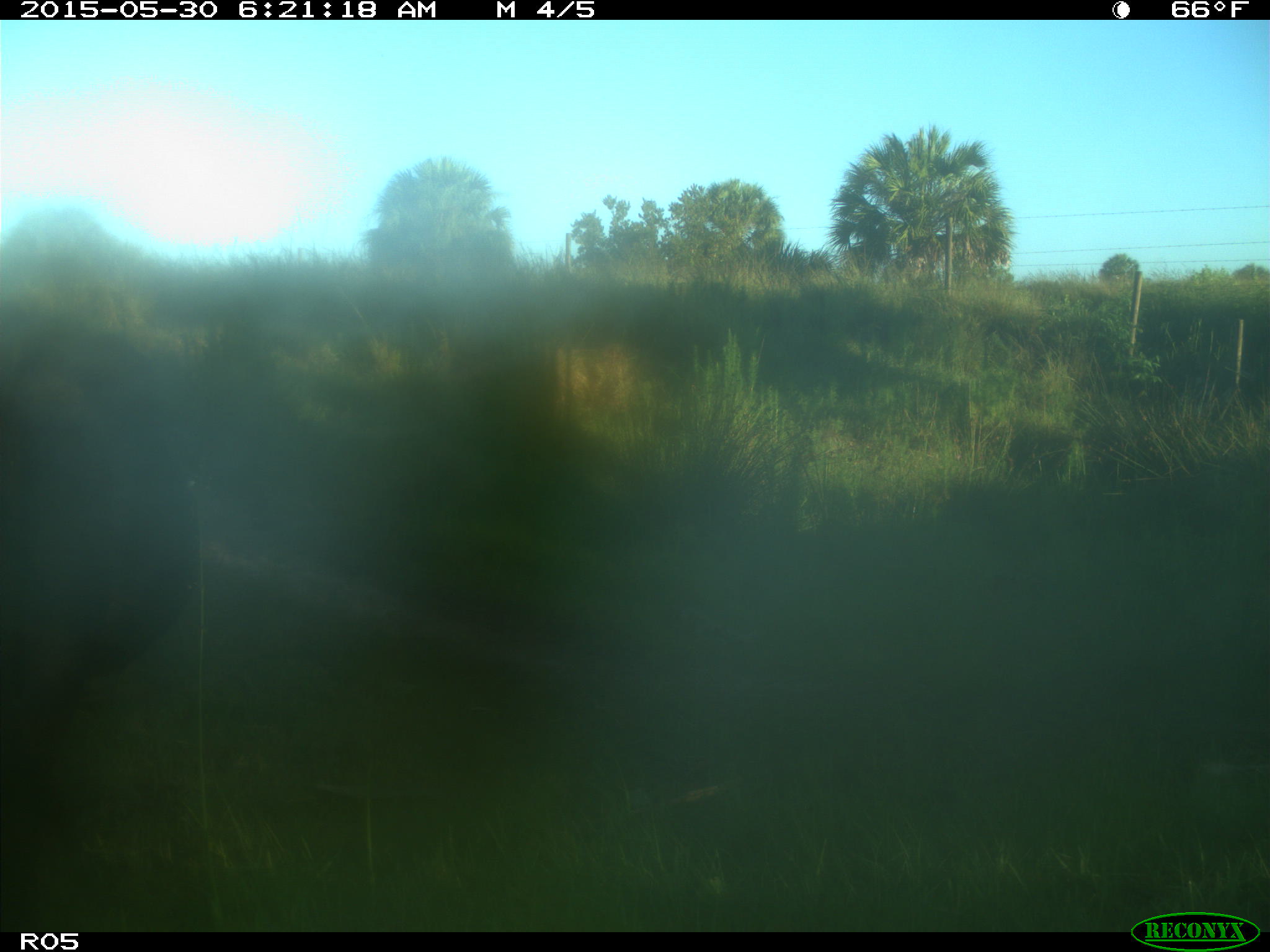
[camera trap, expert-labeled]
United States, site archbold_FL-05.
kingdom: Animalia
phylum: Chordata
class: Mammalia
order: Artiodactyla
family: Bovidae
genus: Bos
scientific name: Bos taurus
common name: domestic cow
Bos taurus (domestic cow).